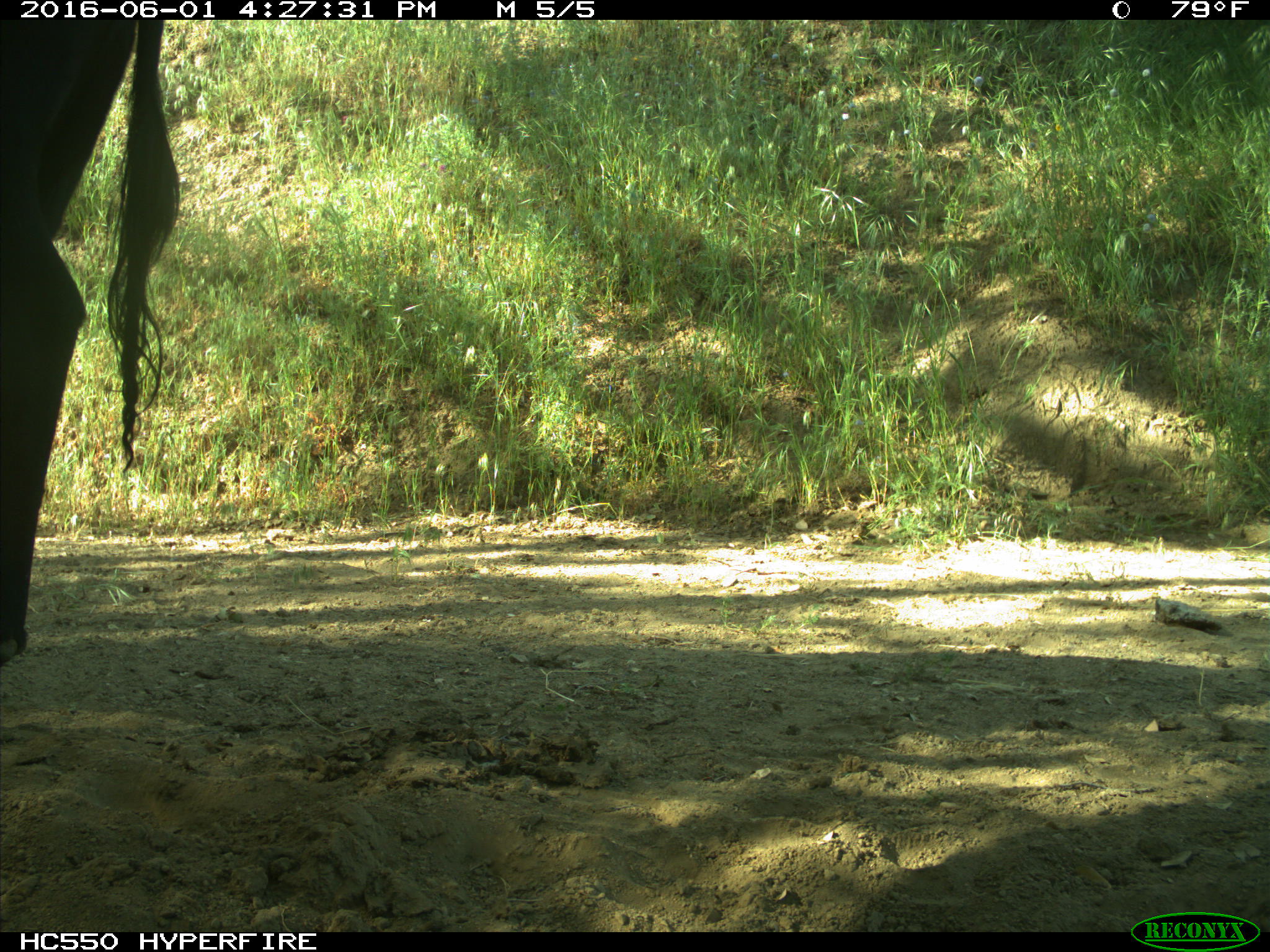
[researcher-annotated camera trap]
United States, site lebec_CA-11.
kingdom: Animalia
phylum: Chordata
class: Mammalia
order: Artiodactyla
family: Bovidae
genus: Bos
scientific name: Bos taurus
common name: domestic cow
Bos taurus (domestic cow).